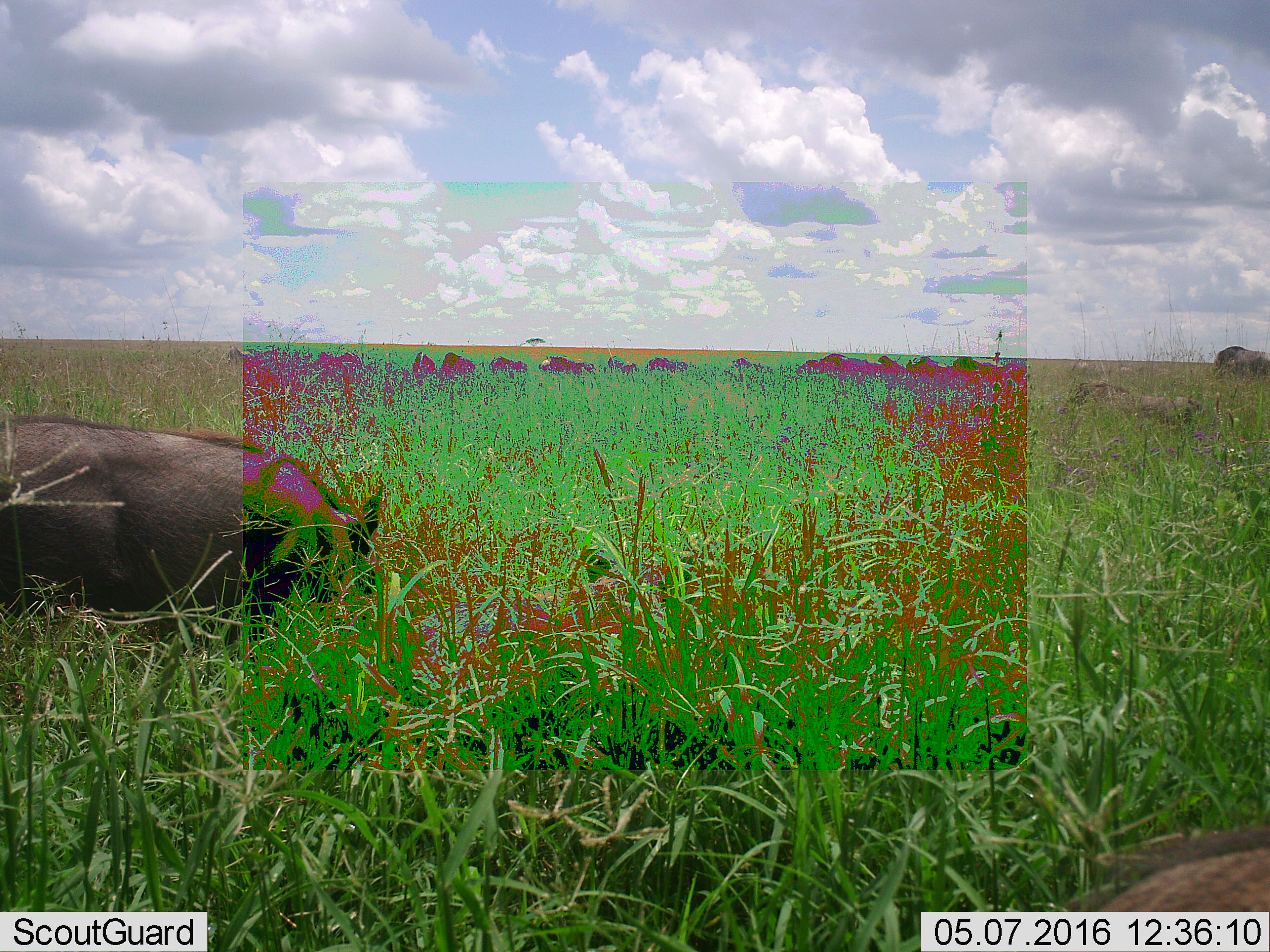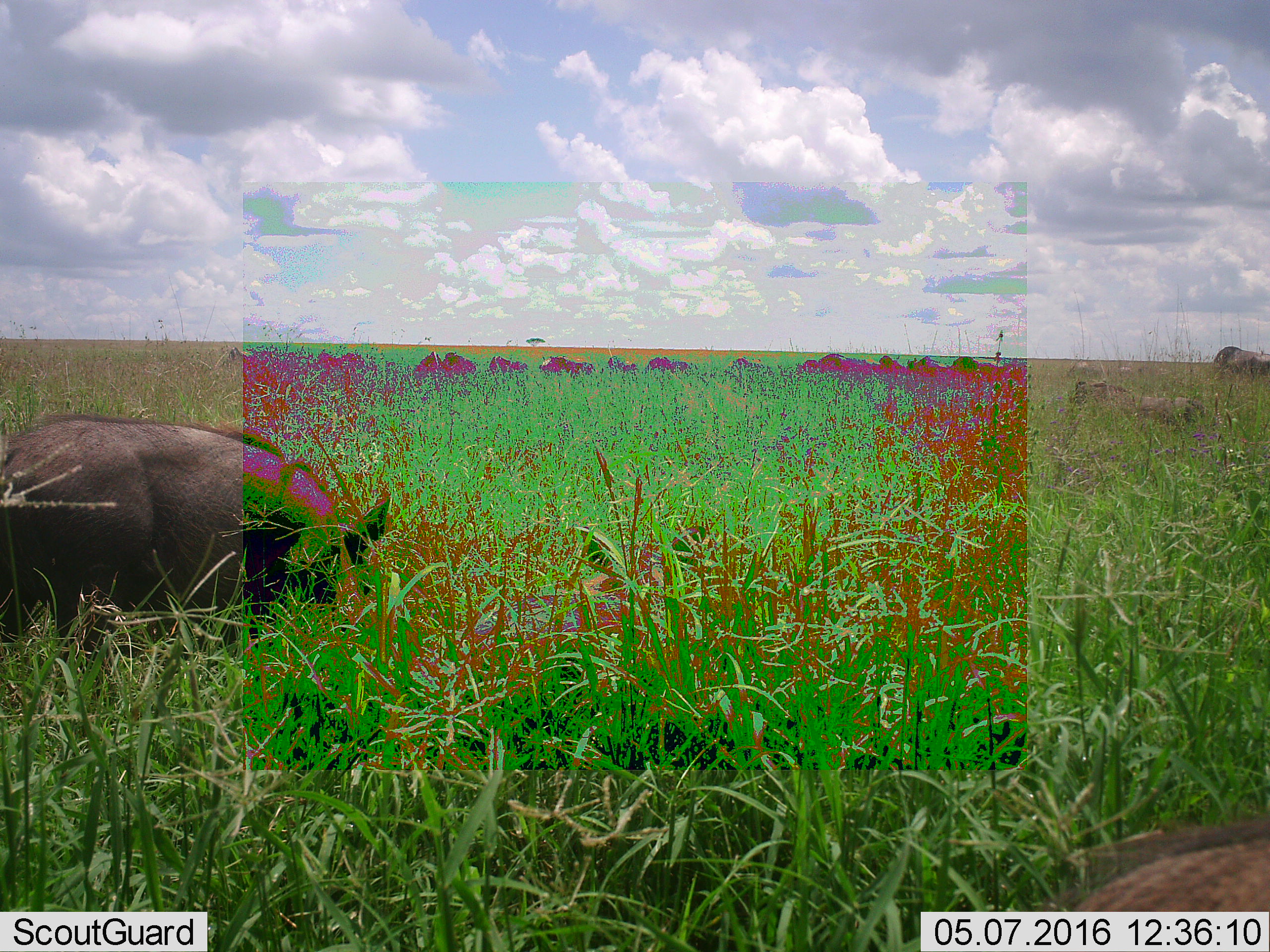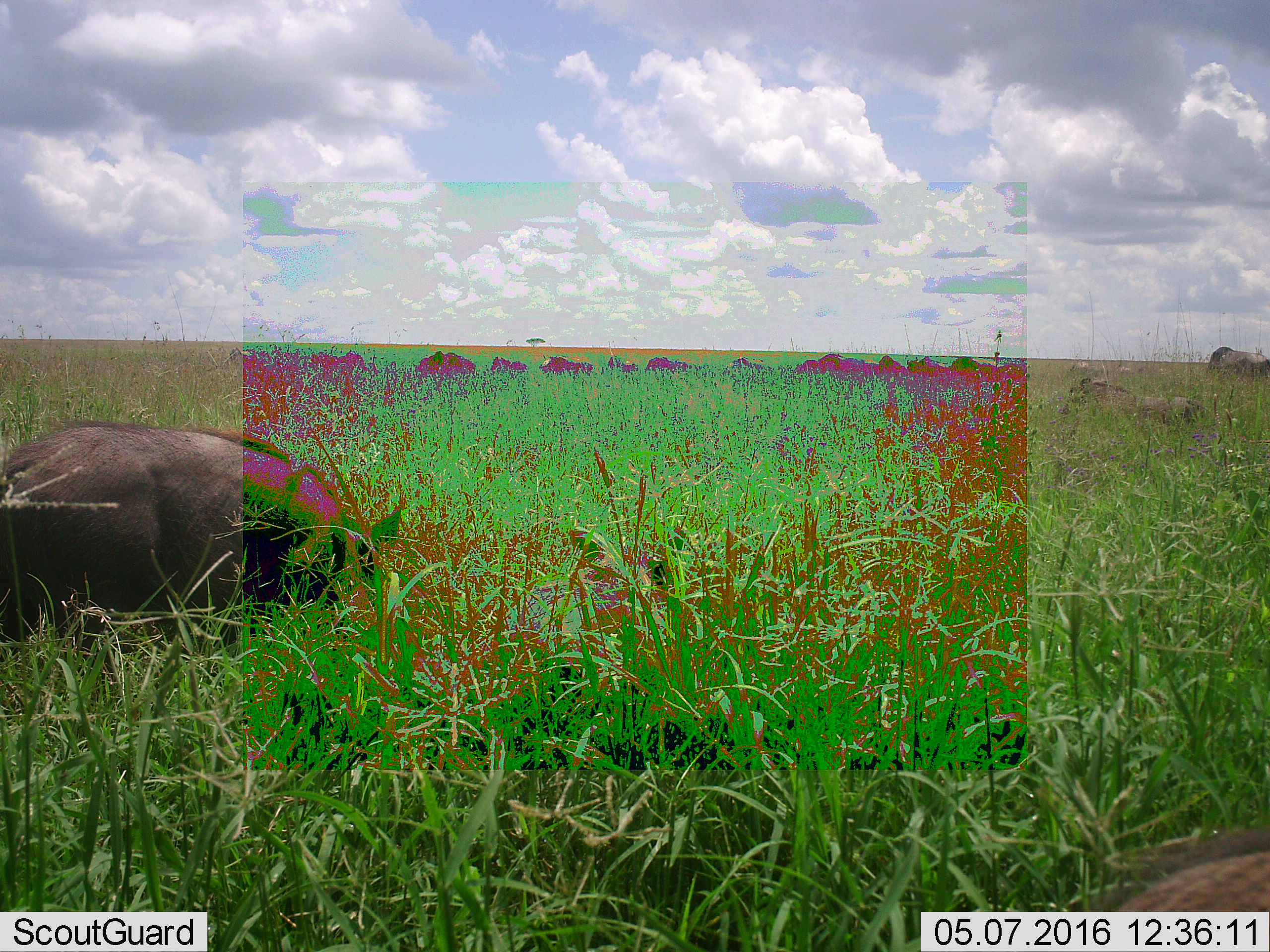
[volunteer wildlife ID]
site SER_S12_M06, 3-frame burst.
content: unidentified animal